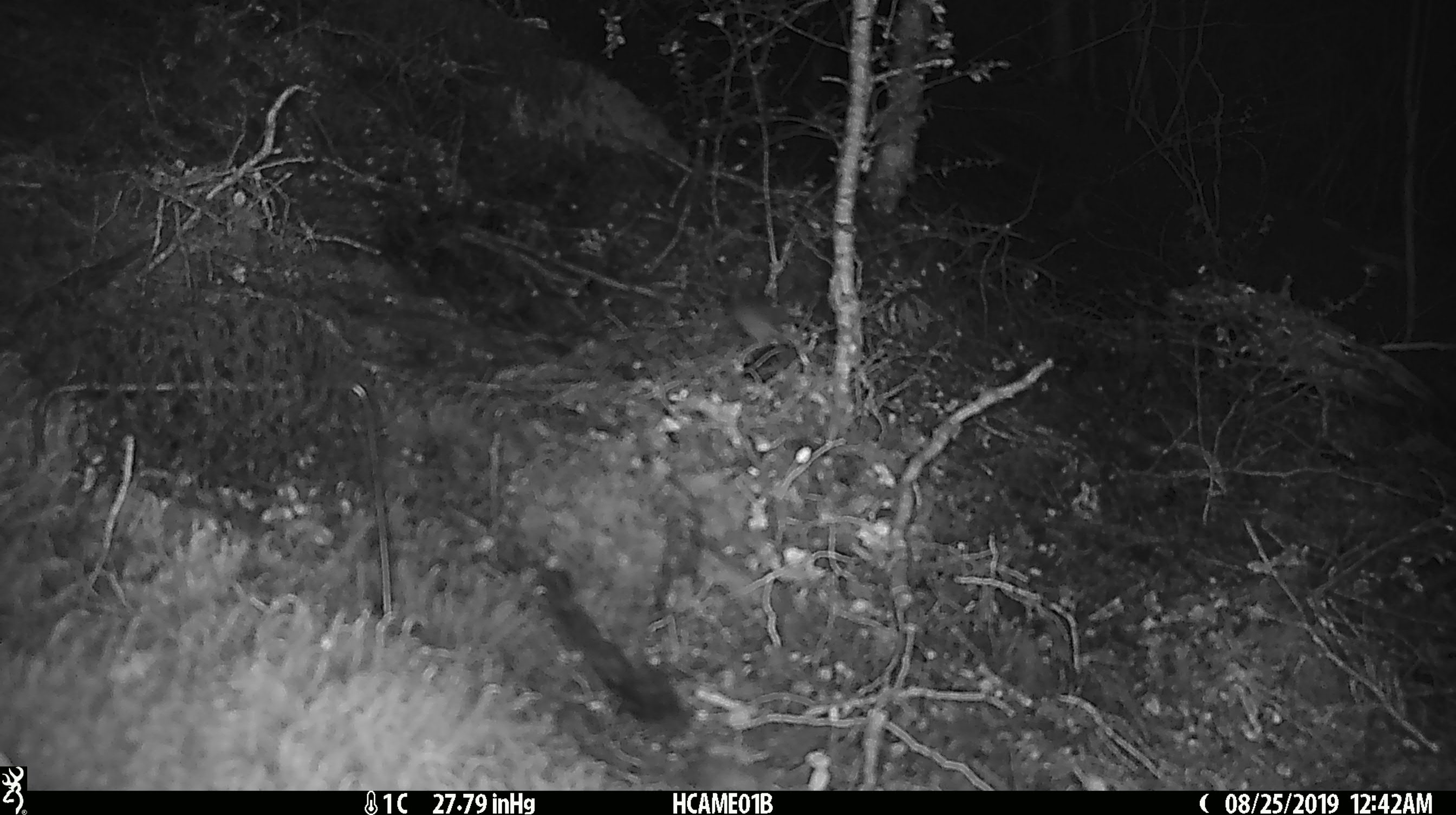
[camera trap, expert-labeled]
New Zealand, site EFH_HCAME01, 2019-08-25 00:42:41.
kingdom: Animalia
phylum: Chordata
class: Mammalia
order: Rodentia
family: Muridae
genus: Mus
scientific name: Mus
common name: mouse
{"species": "mouse (Mus)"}